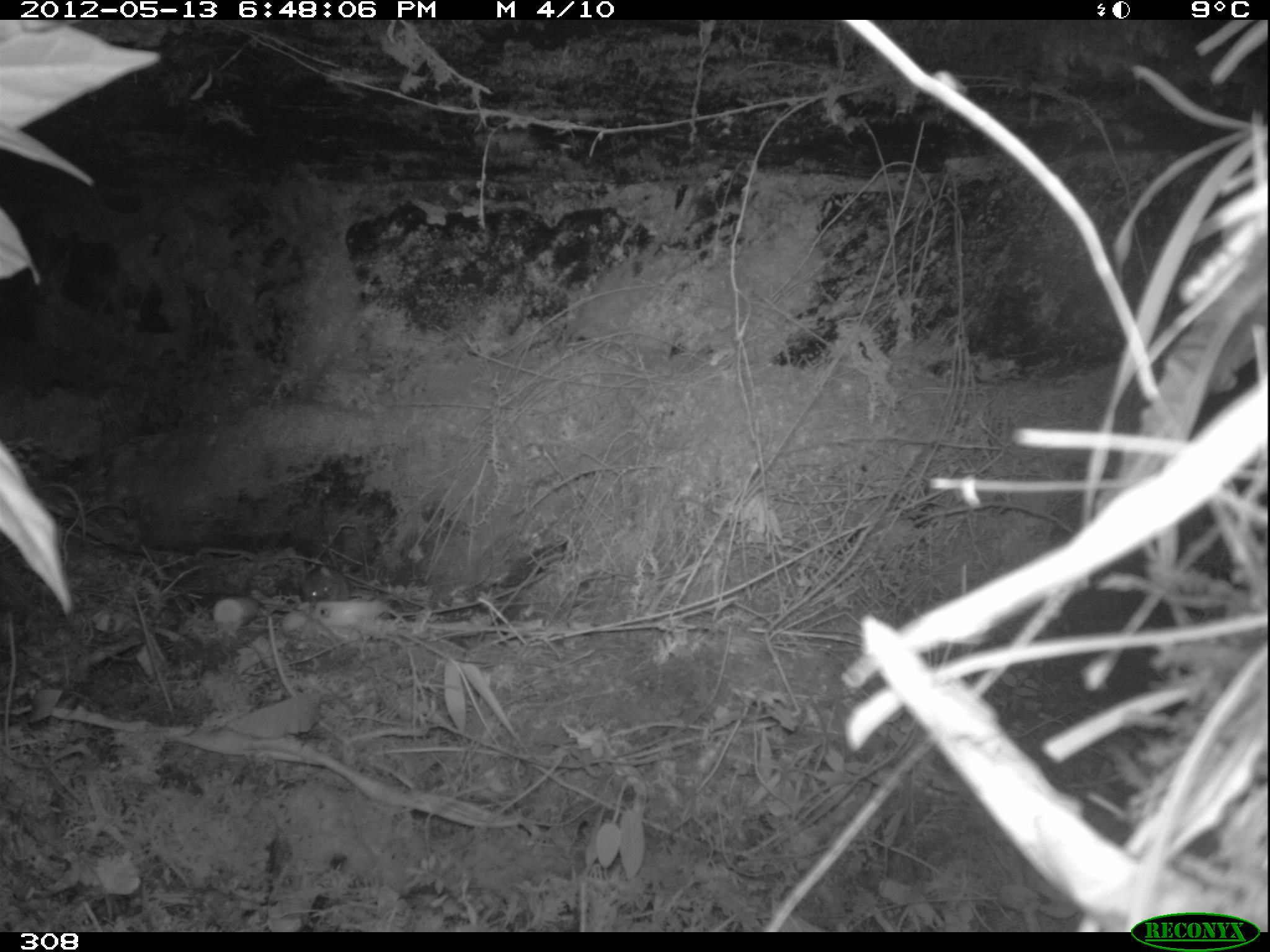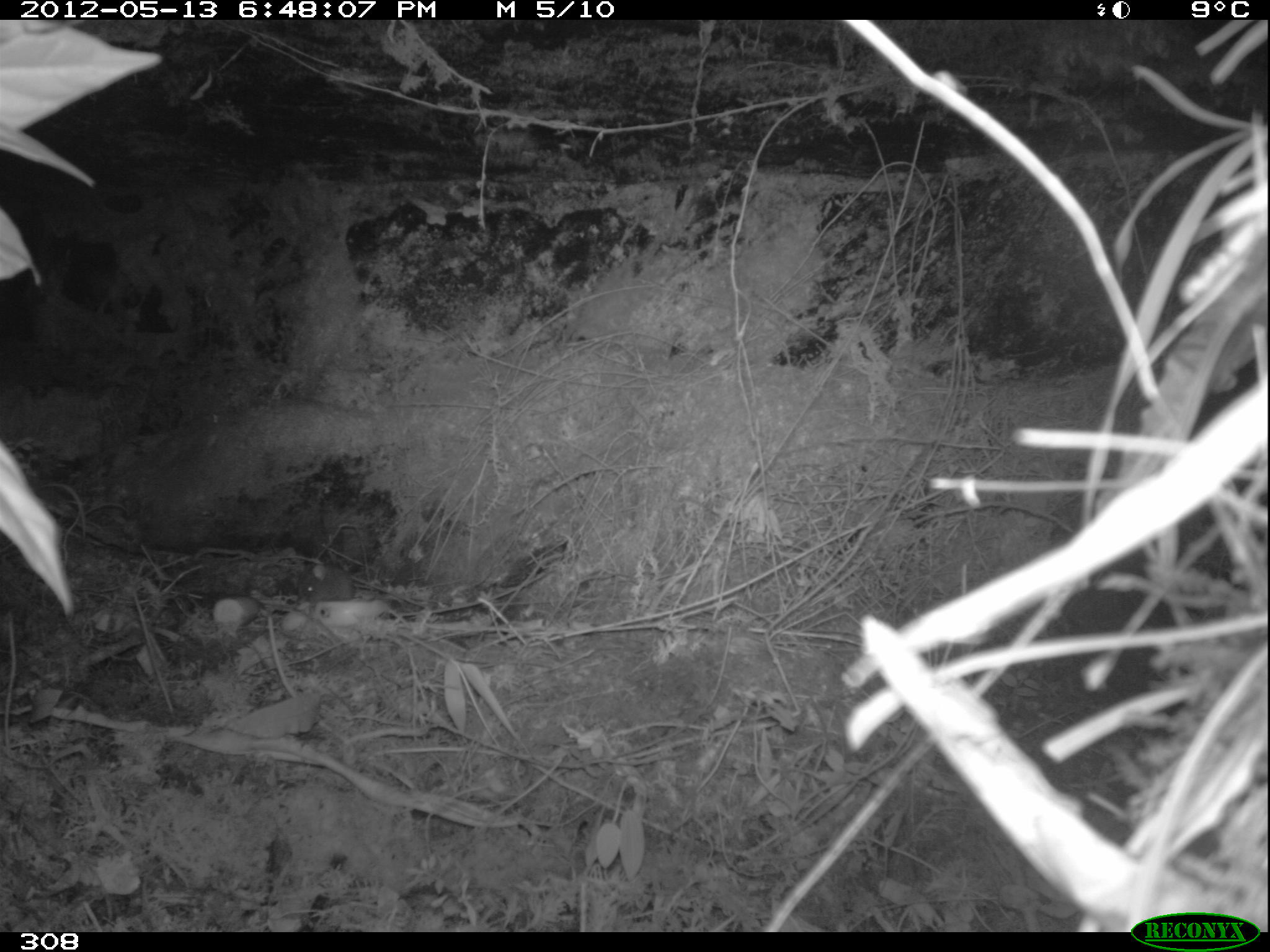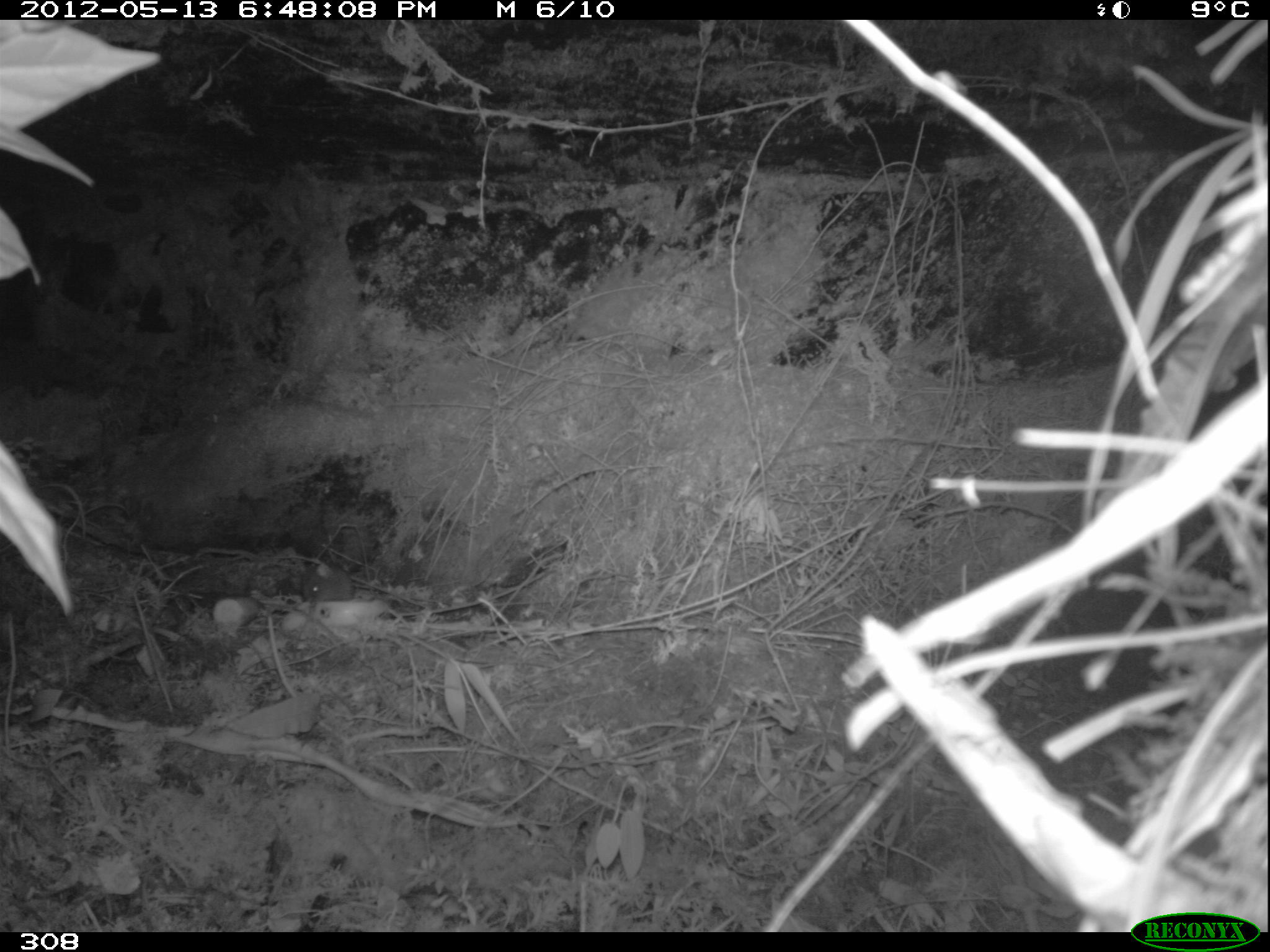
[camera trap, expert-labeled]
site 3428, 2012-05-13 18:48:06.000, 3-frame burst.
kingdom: Animalia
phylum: Chordata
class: Mammalia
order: Rodentia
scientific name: Rodentia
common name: rodents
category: unknown rodent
Unknown rodent (rodents) (Rodentia).